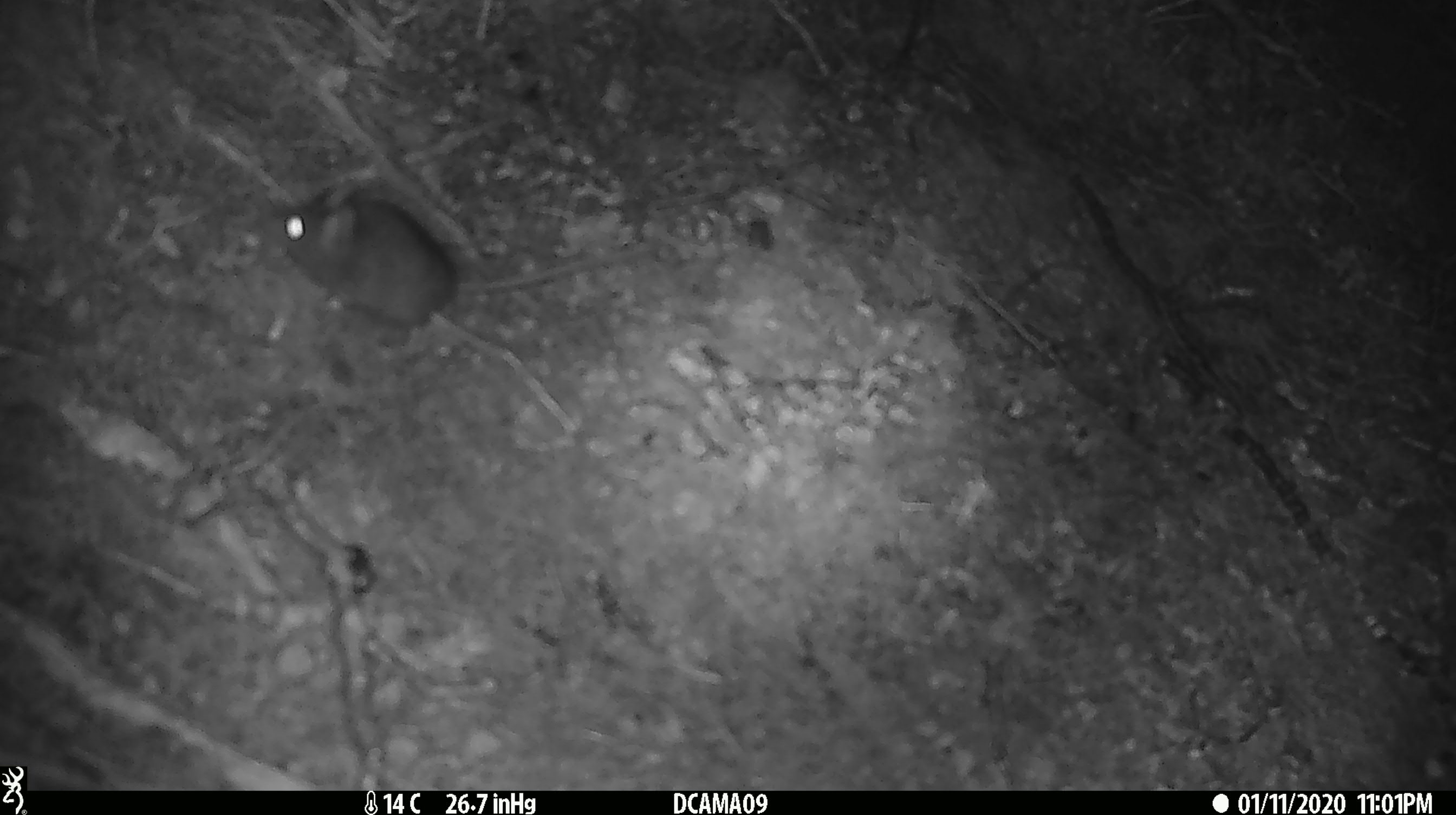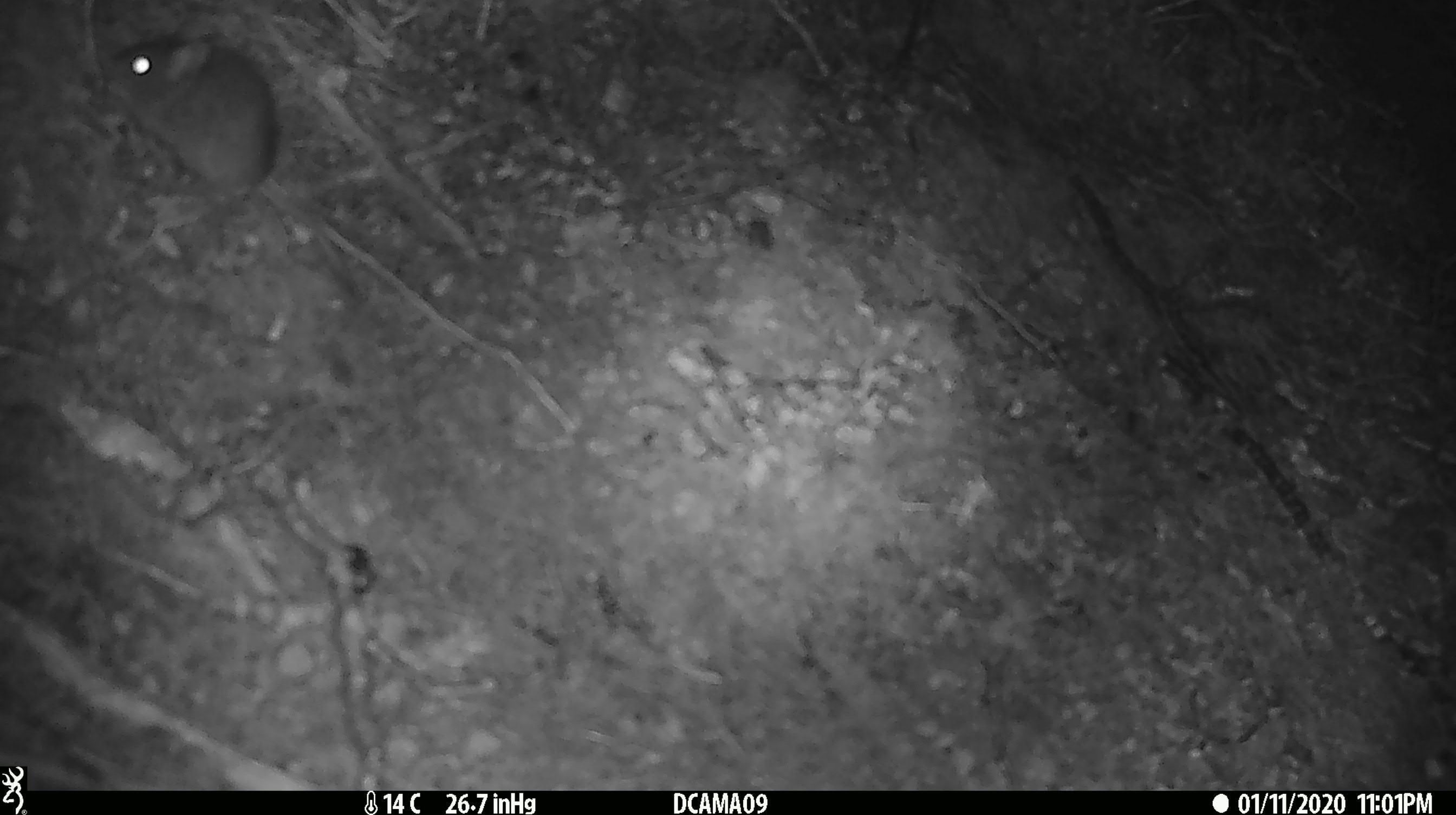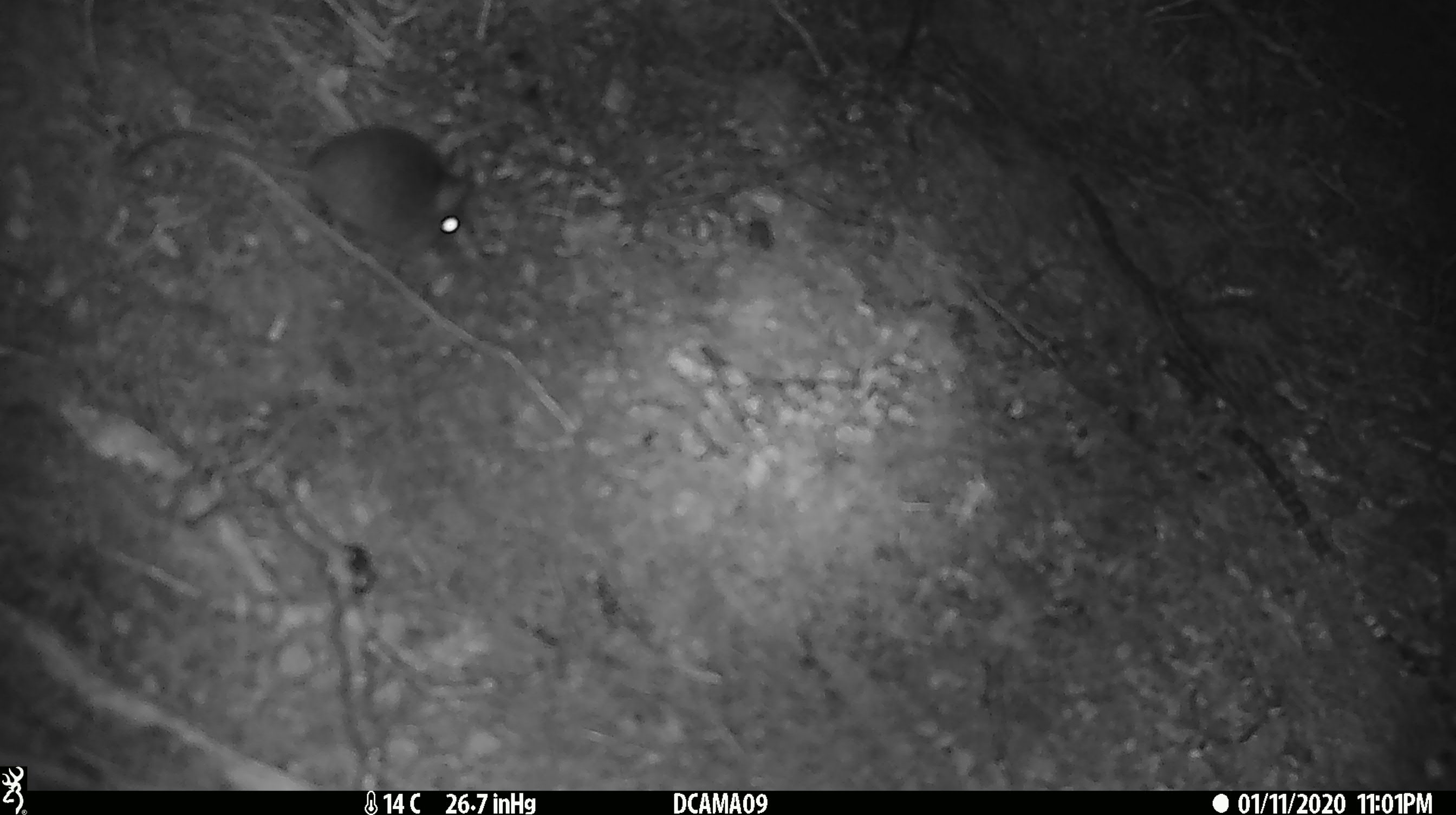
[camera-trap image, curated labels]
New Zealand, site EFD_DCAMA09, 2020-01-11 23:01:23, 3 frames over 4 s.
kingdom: Animalia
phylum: Chordata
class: Mammalia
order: Rodentia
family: Muridae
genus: Mus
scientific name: Mus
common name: mouse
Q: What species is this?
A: Mouse (Mus).